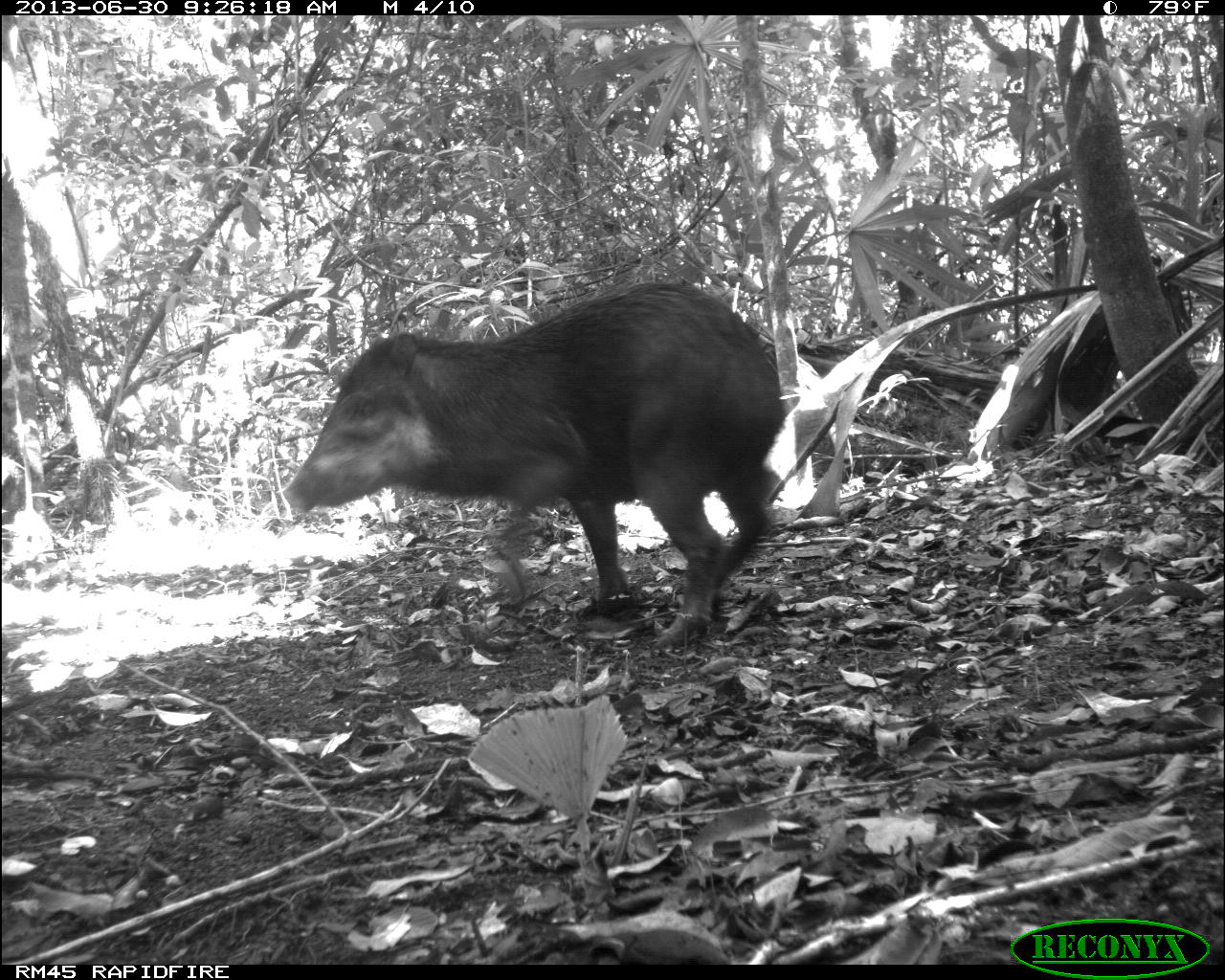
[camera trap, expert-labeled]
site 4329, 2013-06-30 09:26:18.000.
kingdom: Animalia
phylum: Chordata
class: Mammalia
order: Artiodactyla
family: Tayassuidae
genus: Tayassu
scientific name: Tayassu pecari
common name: white-lipped peccary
Tayassu pecari (white-lipped peccary), count 1.